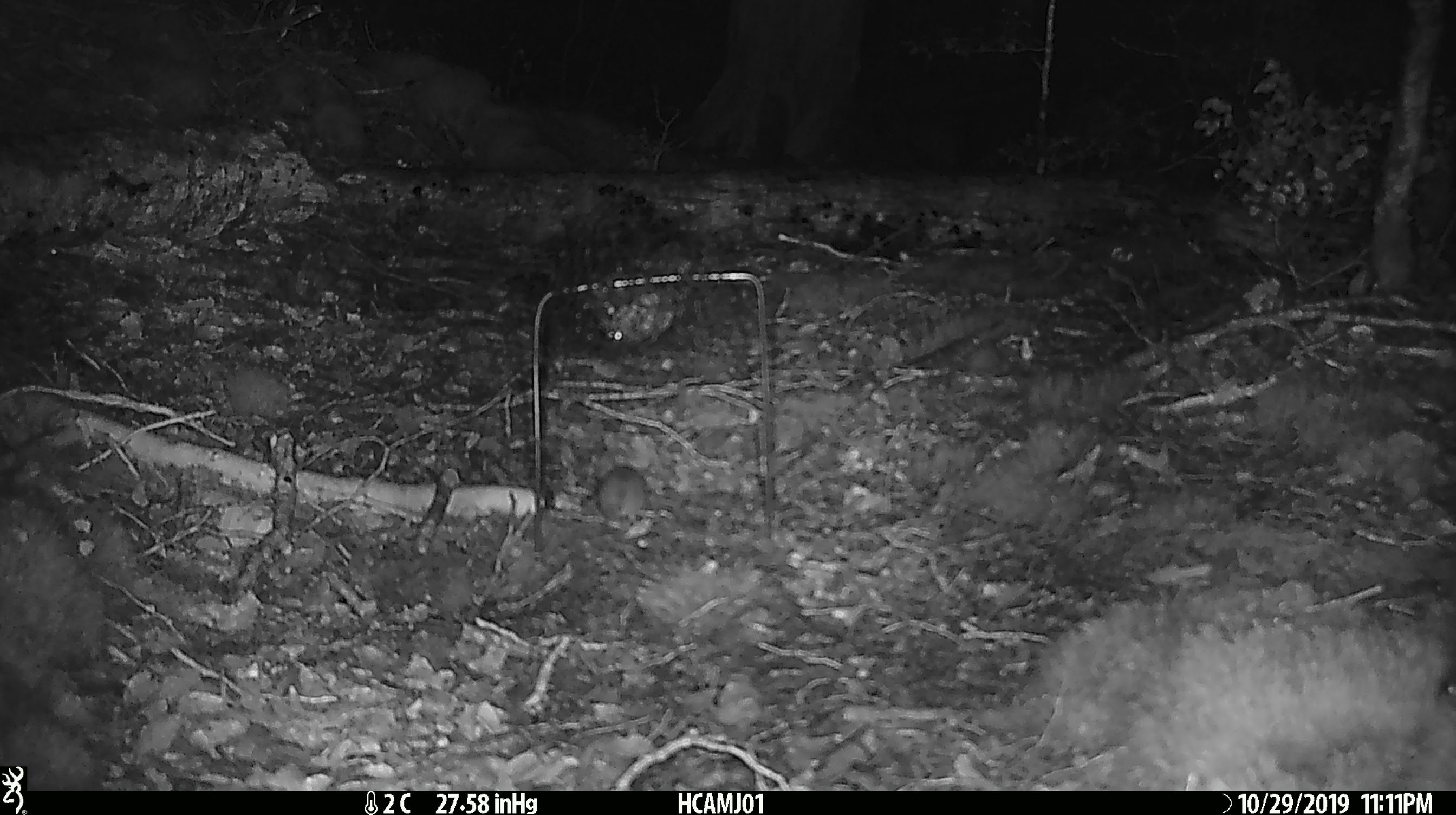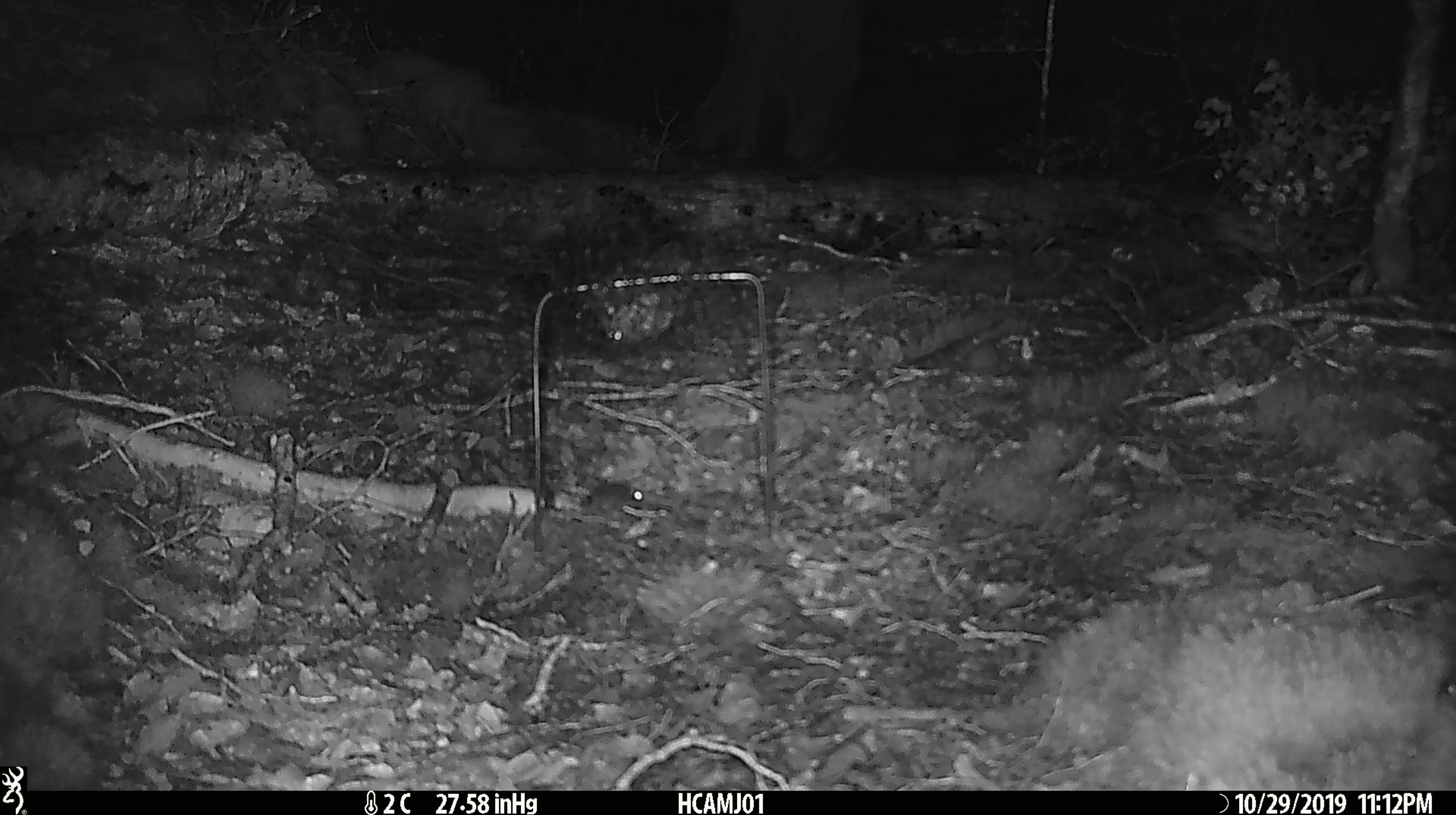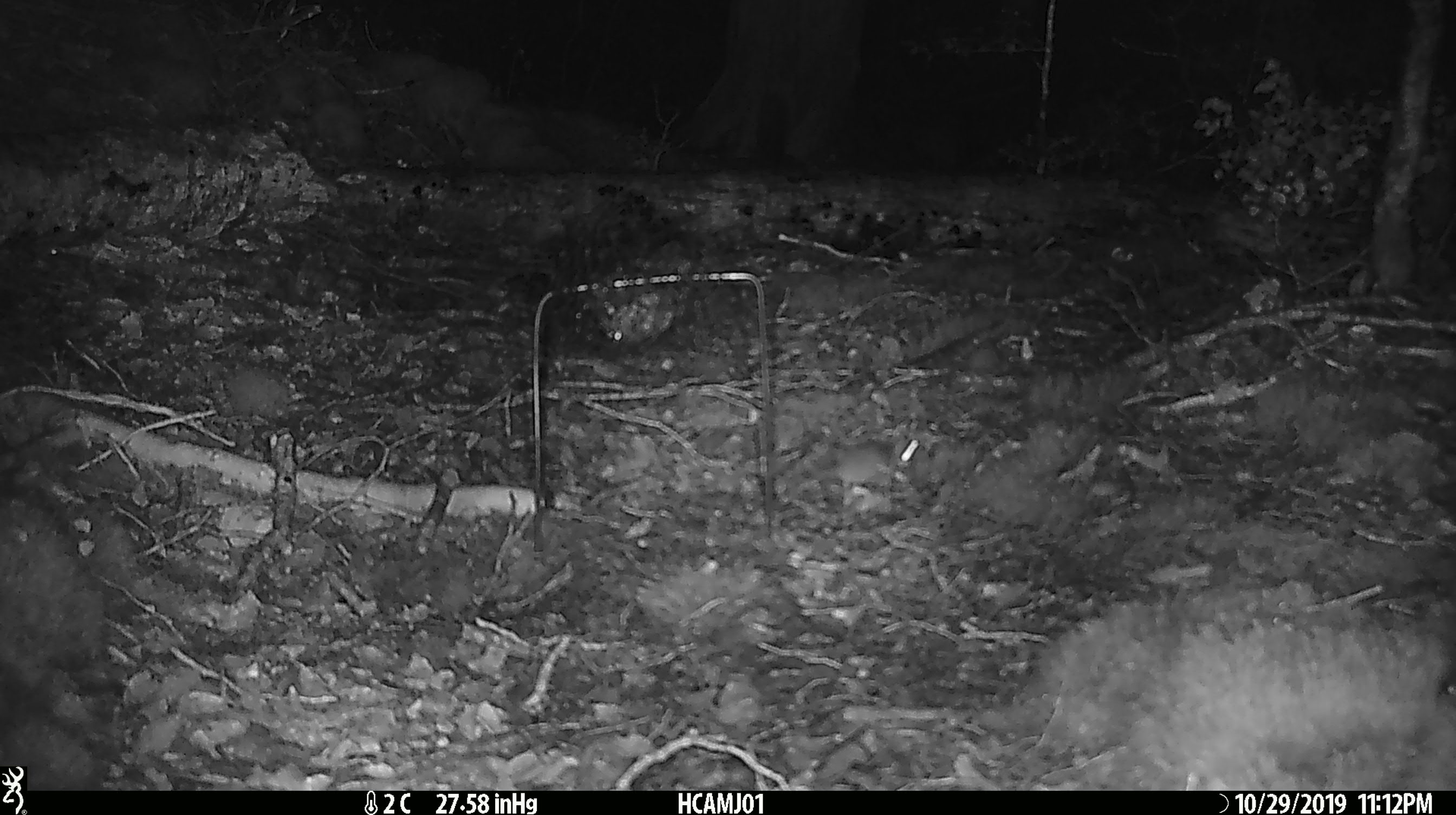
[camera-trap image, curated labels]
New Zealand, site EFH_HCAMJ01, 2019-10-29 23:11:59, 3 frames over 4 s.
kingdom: Animalia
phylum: Chordata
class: Mammalia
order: Rodentia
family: Muridae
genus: Mus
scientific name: Mus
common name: mouse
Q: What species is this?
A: Mouse (Mus).